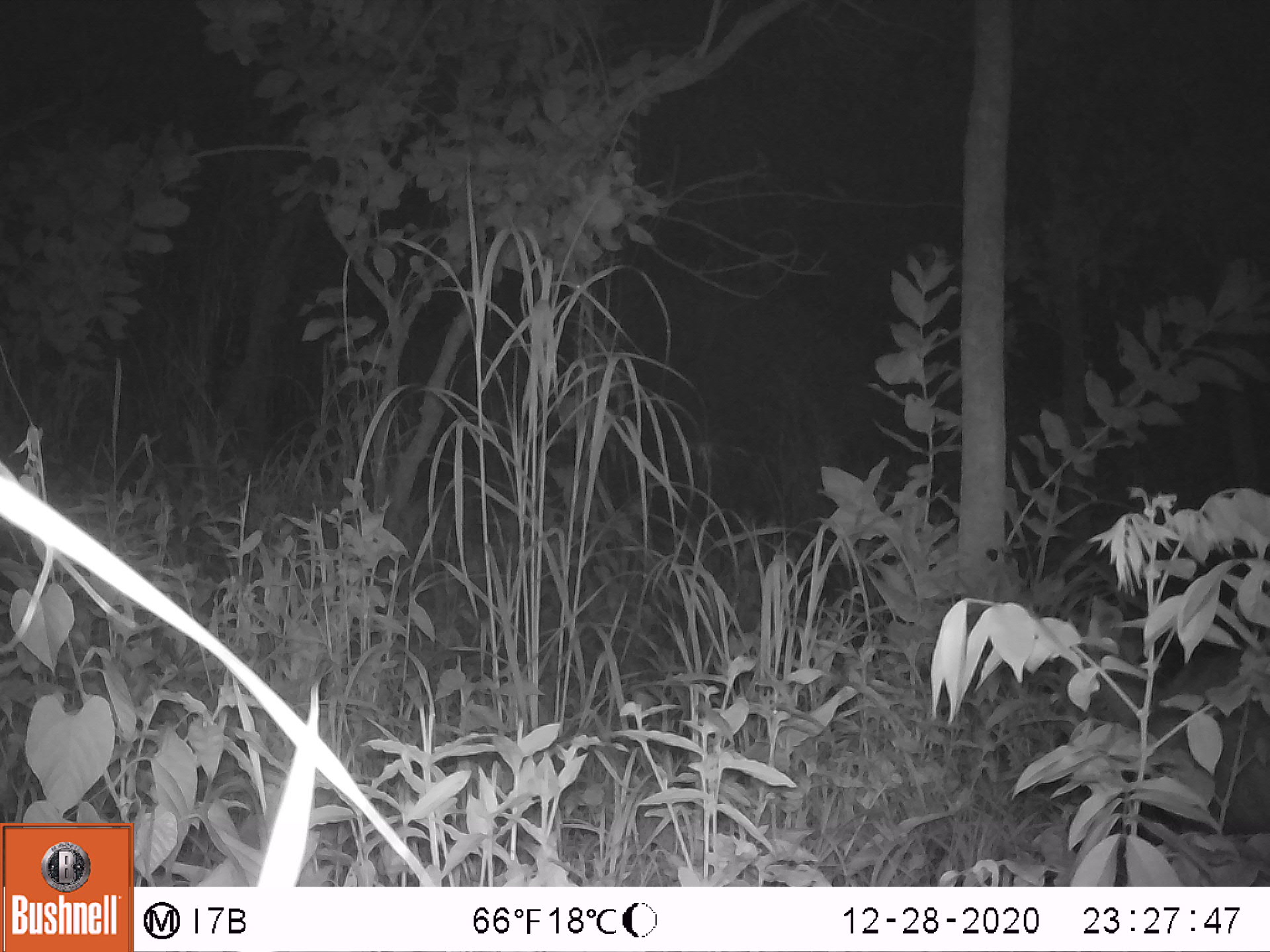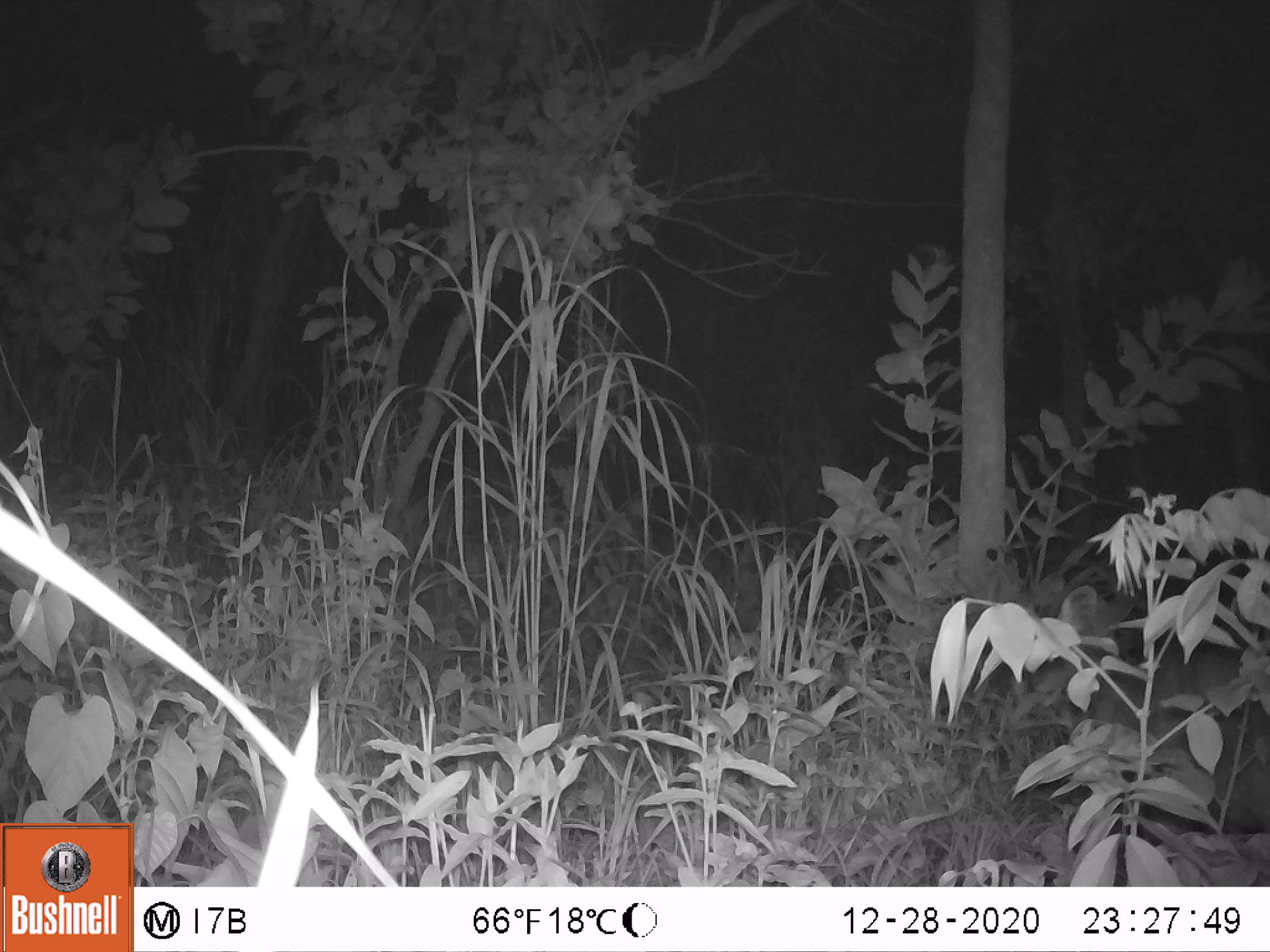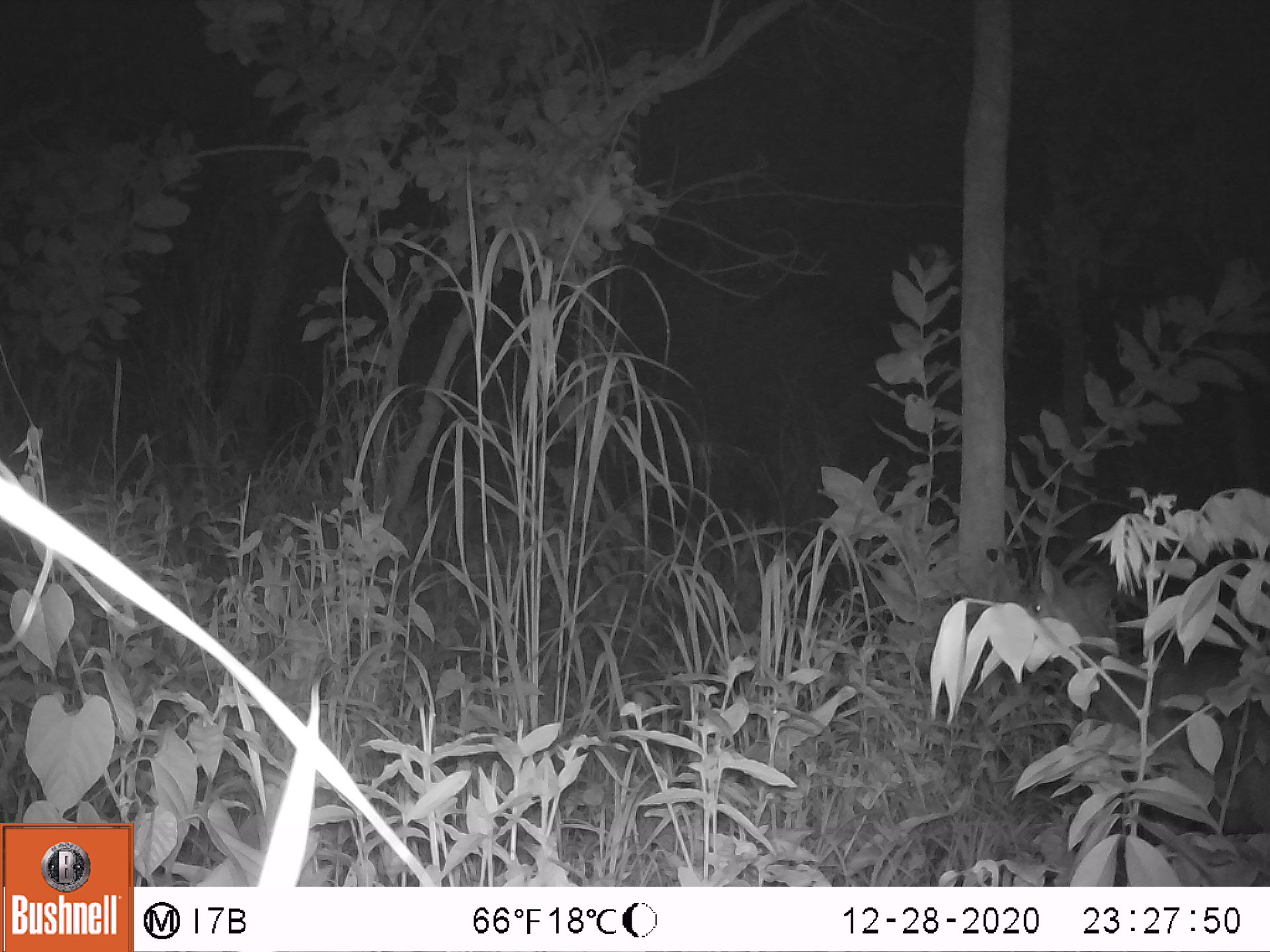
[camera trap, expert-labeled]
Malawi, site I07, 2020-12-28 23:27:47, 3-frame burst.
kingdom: Animalia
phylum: Chordata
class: Mammalia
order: Artiodactyla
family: Suidae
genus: Potamochoerus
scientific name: Potamochoerus larvatus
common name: bushpig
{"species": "bushpig (Potamochoerus larvatus)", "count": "1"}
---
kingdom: Animalia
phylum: Chordata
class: Mammalia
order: Artiodactyla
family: Bovidae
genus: Tragelaphus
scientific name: Tragelaphus sylvaticus sylvaticus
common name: cape bushbuck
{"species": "cape bushbuck (Tragelaphus sylvaticus sylvaticus)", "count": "1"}